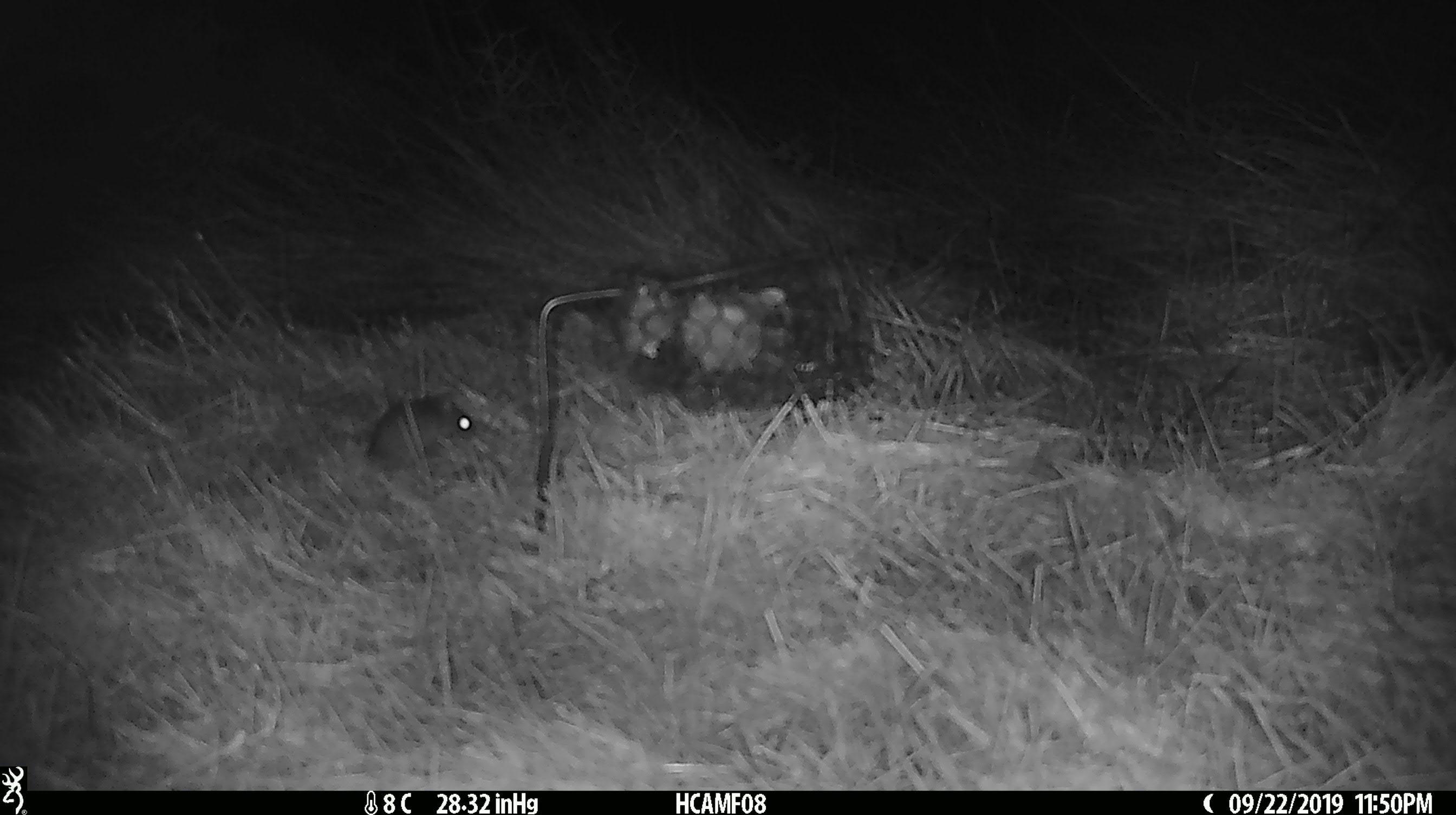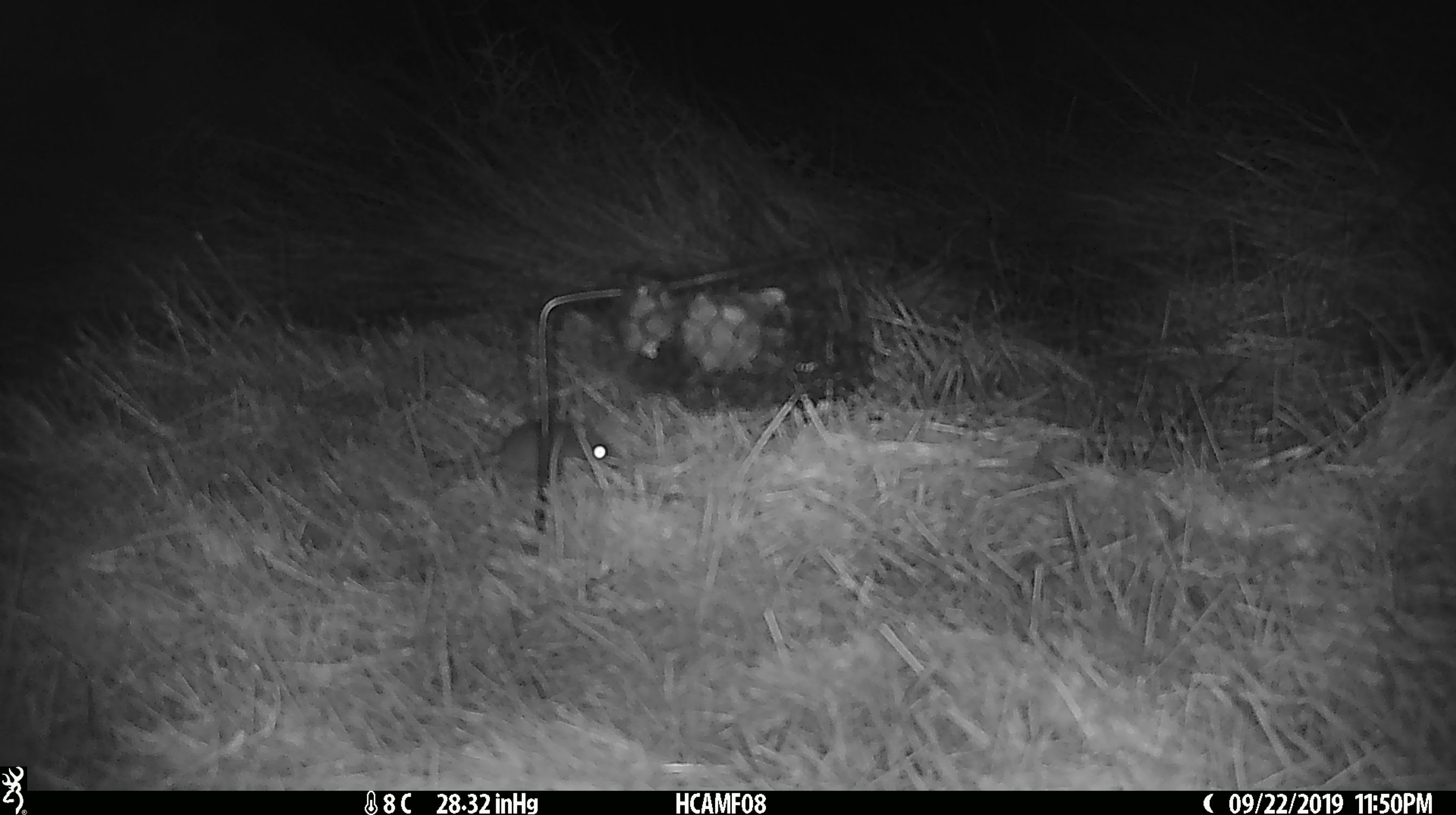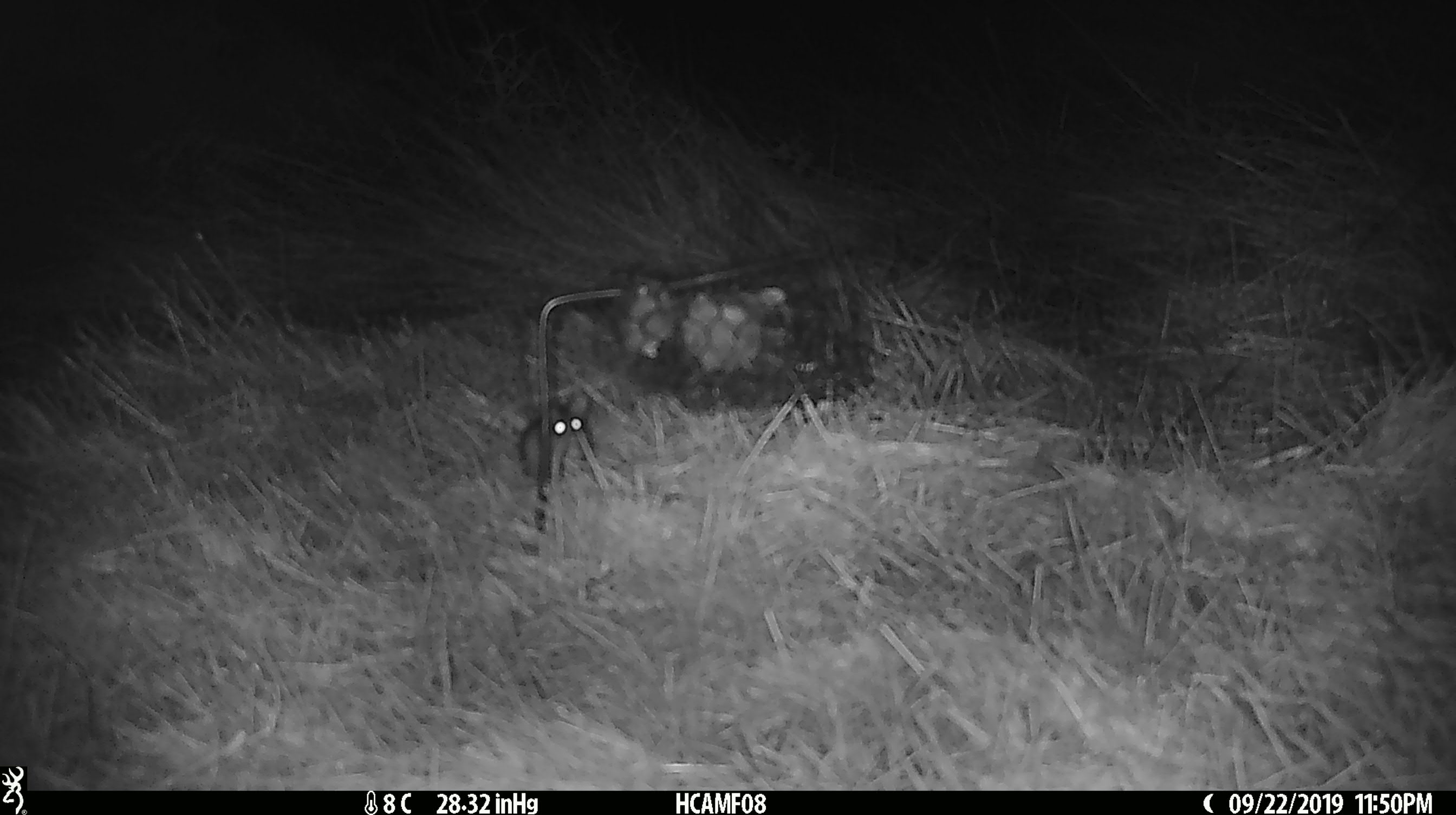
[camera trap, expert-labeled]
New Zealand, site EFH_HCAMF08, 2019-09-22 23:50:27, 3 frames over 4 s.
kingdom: Animalia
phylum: Chordata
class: Mammalia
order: Rodentia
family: Muridae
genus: Mus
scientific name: Mus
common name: mouse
Mouse (Mus).